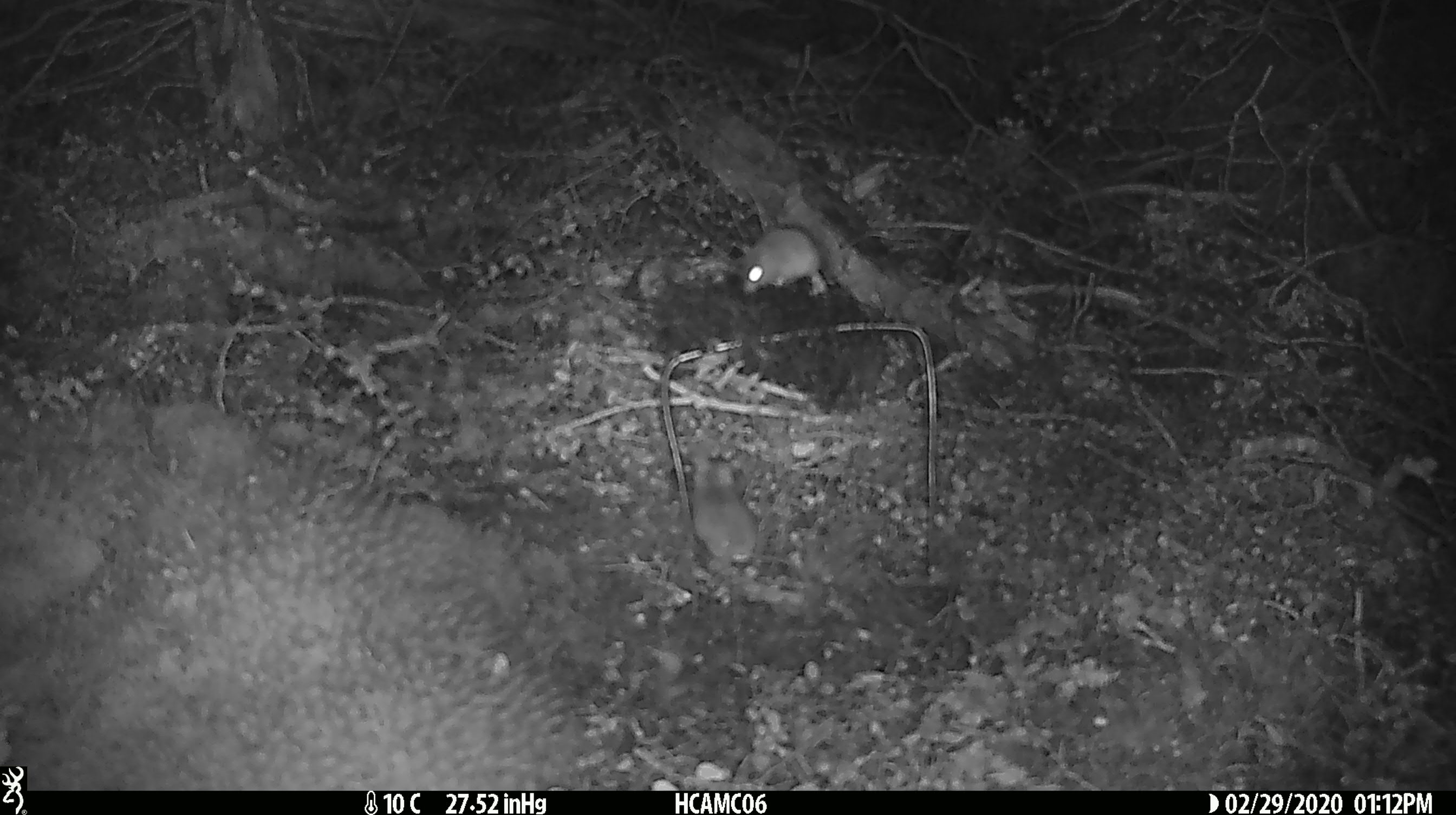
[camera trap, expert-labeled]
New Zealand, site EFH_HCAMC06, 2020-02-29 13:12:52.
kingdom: Animalia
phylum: Chordata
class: Mammalia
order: Rodentia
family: Muridae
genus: Mus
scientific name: Mus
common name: mouse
Mouse (Mus).